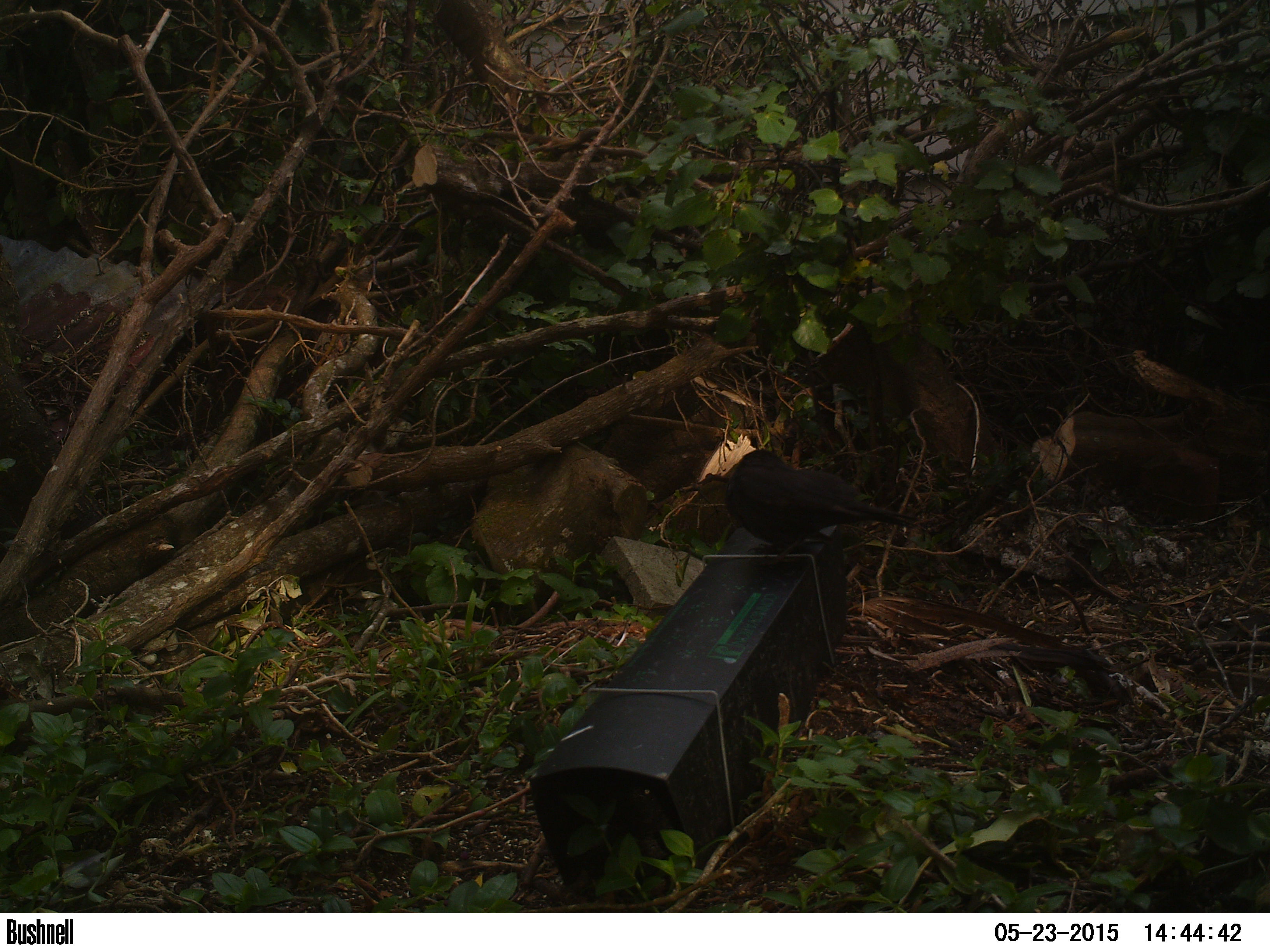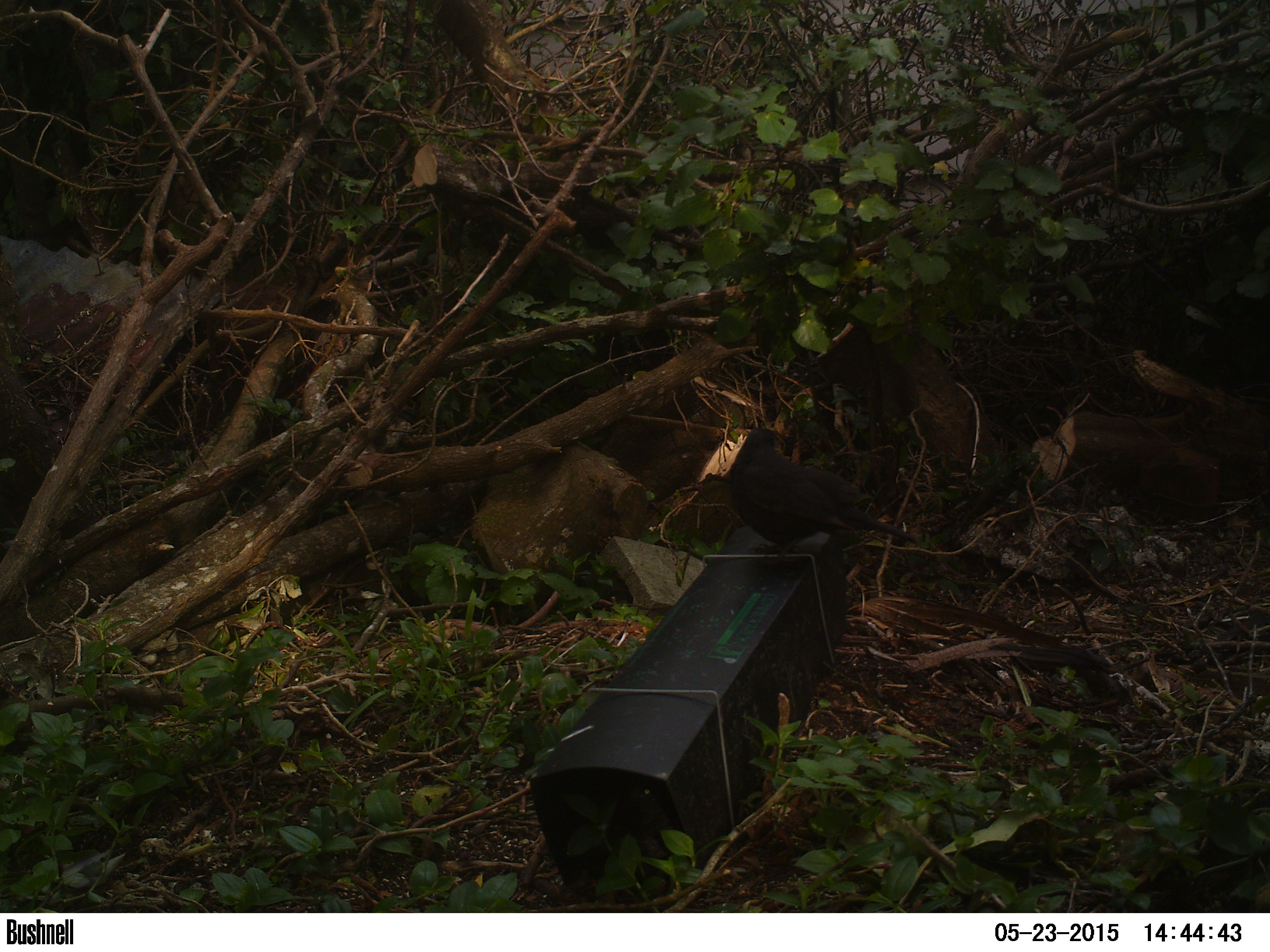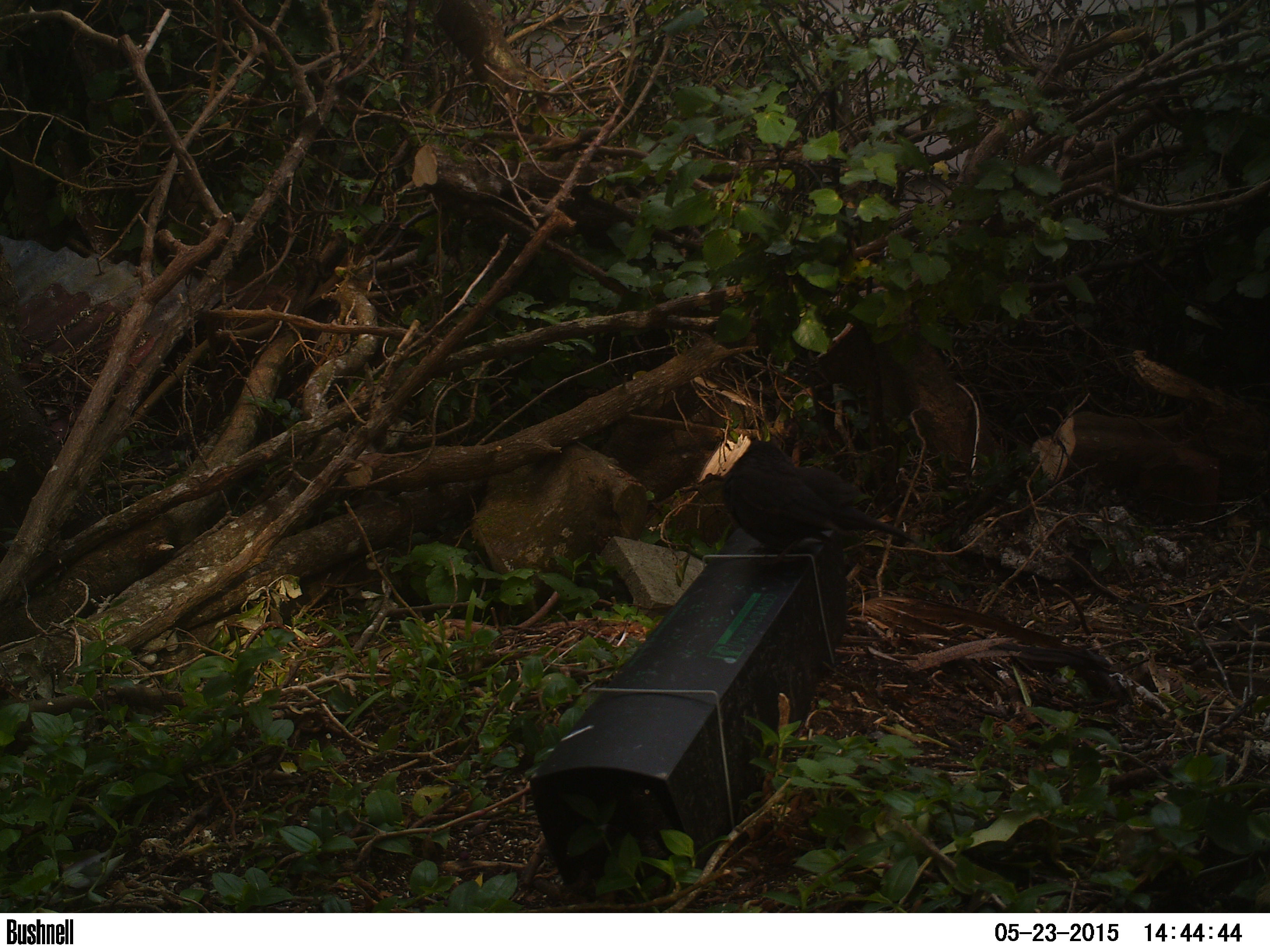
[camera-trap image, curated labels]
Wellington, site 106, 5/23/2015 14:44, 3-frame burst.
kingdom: Animalia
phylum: Chordata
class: Aves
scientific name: Aves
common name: bird